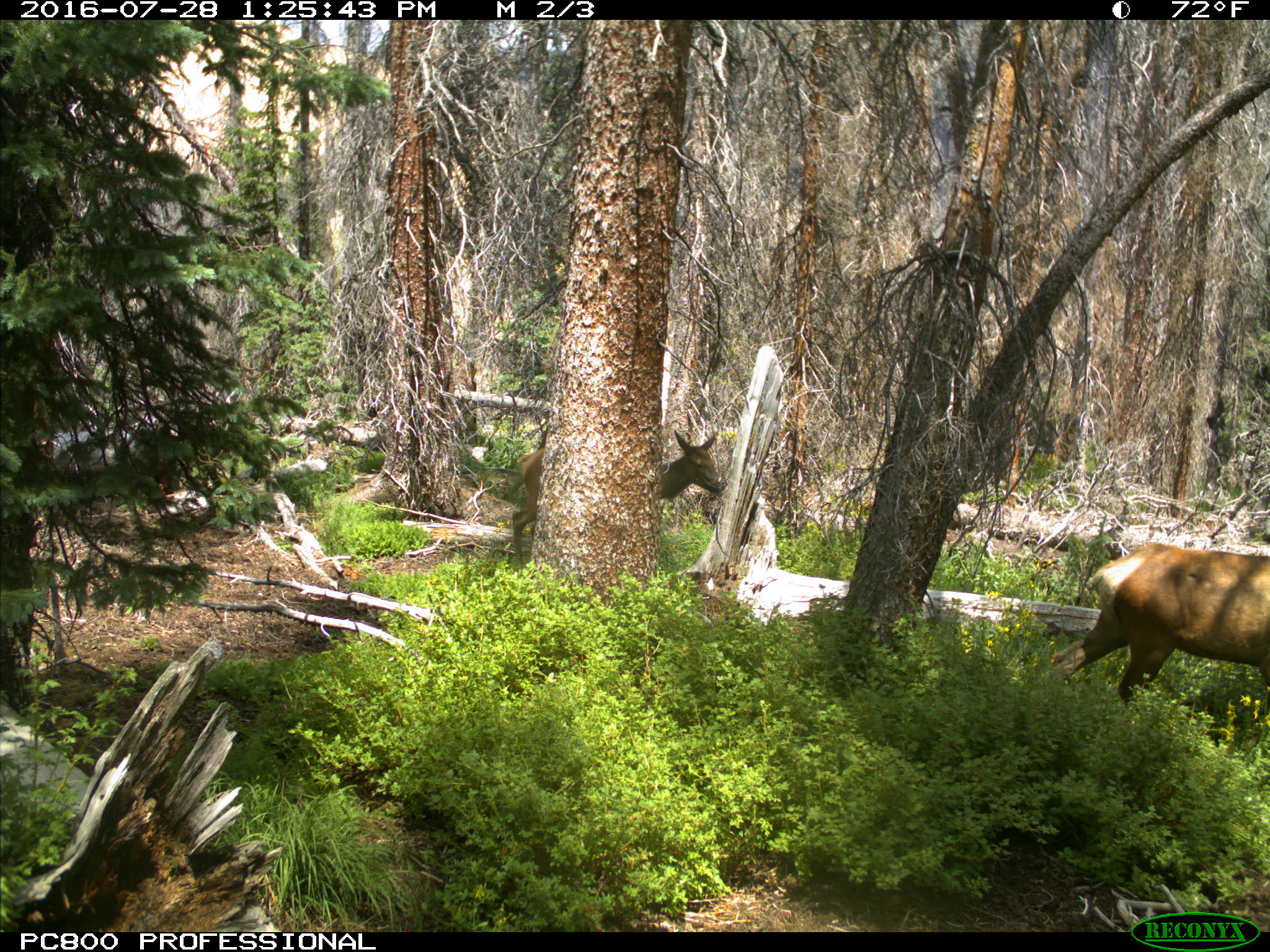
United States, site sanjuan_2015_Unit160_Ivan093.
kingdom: Animalia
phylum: Chordata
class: Mammalia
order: Artiodactyla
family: Cervidae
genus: Cervus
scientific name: Cervus elaphus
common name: red deer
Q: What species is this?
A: Cervus elaphus (red deer).